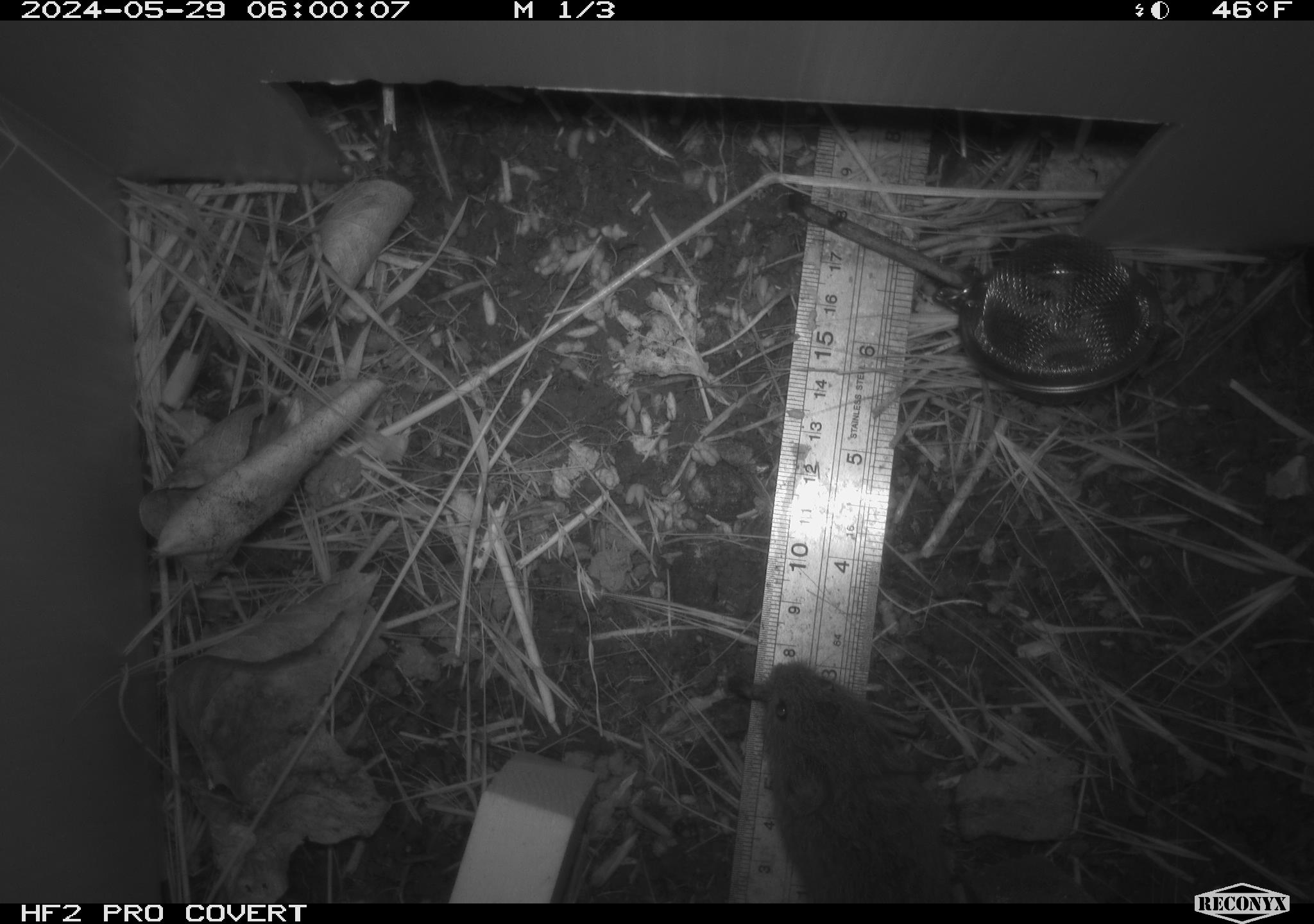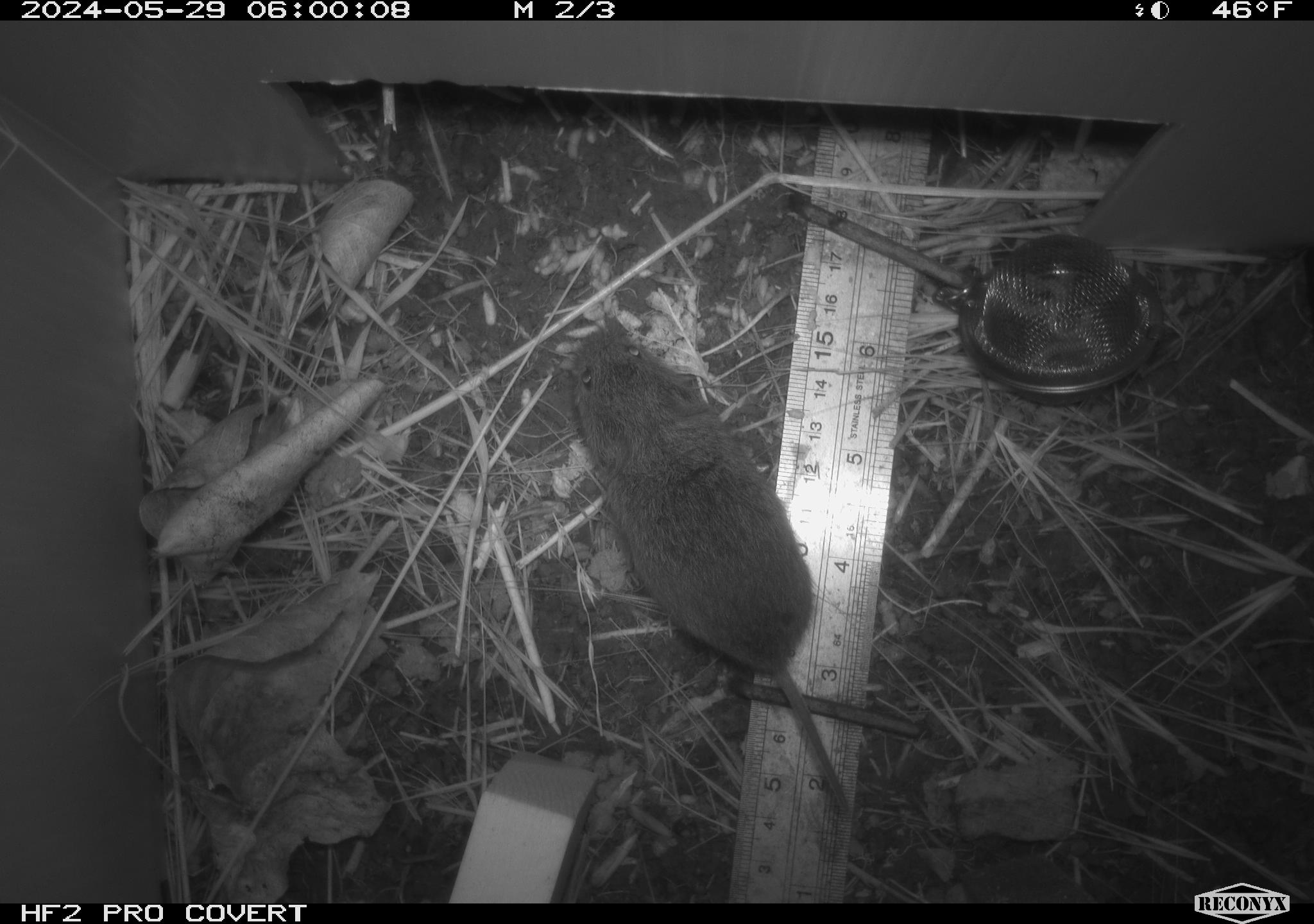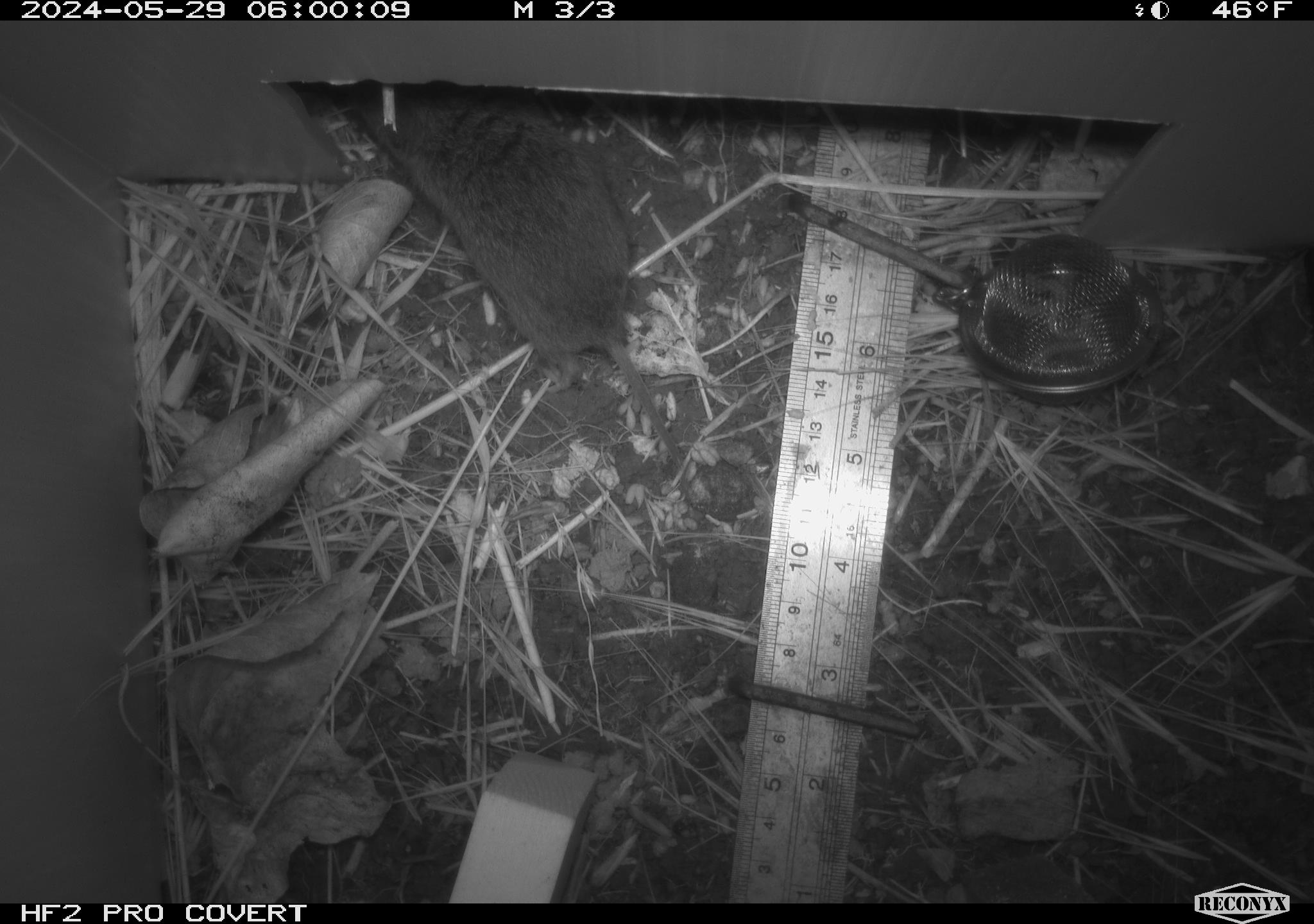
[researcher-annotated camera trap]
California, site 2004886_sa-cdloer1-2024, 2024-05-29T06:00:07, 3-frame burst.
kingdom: Animalia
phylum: Chordata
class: Mammalia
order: Rodentia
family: Cricetidae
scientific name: Arvicolinae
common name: voles, lemmings, and muskrats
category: arvicolinae subfamily